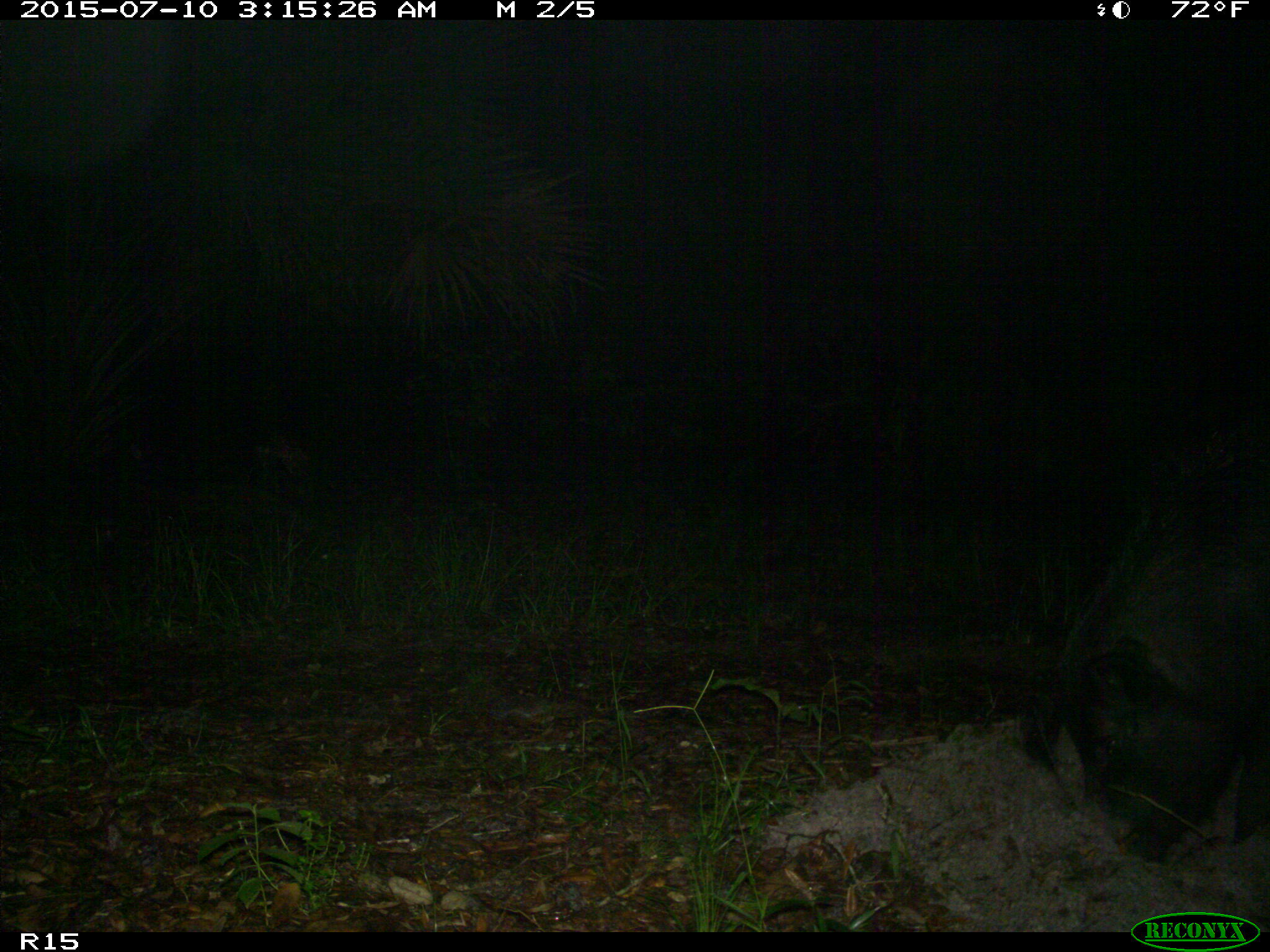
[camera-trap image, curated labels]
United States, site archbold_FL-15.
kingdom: Animalia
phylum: Chordata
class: Mammalia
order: Artiodactyla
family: Suidae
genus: Sus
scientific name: Sus scrofa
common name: wild boar